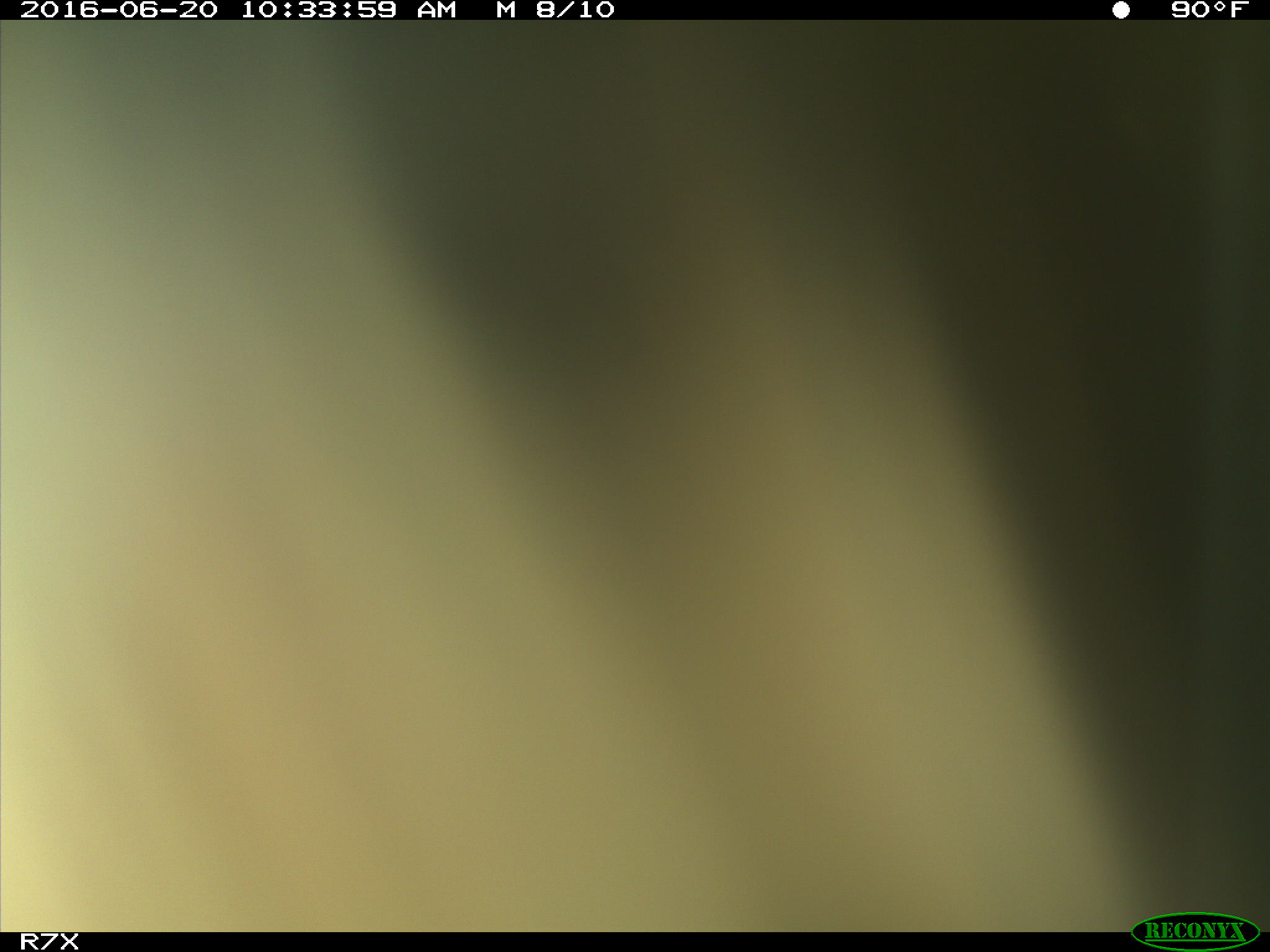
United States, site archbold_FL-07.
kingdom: Animalia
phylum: Chordata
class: Mammalia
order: Artiodactyla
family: Bovidae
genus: Bos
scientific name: Bos taurus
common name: domestic cow